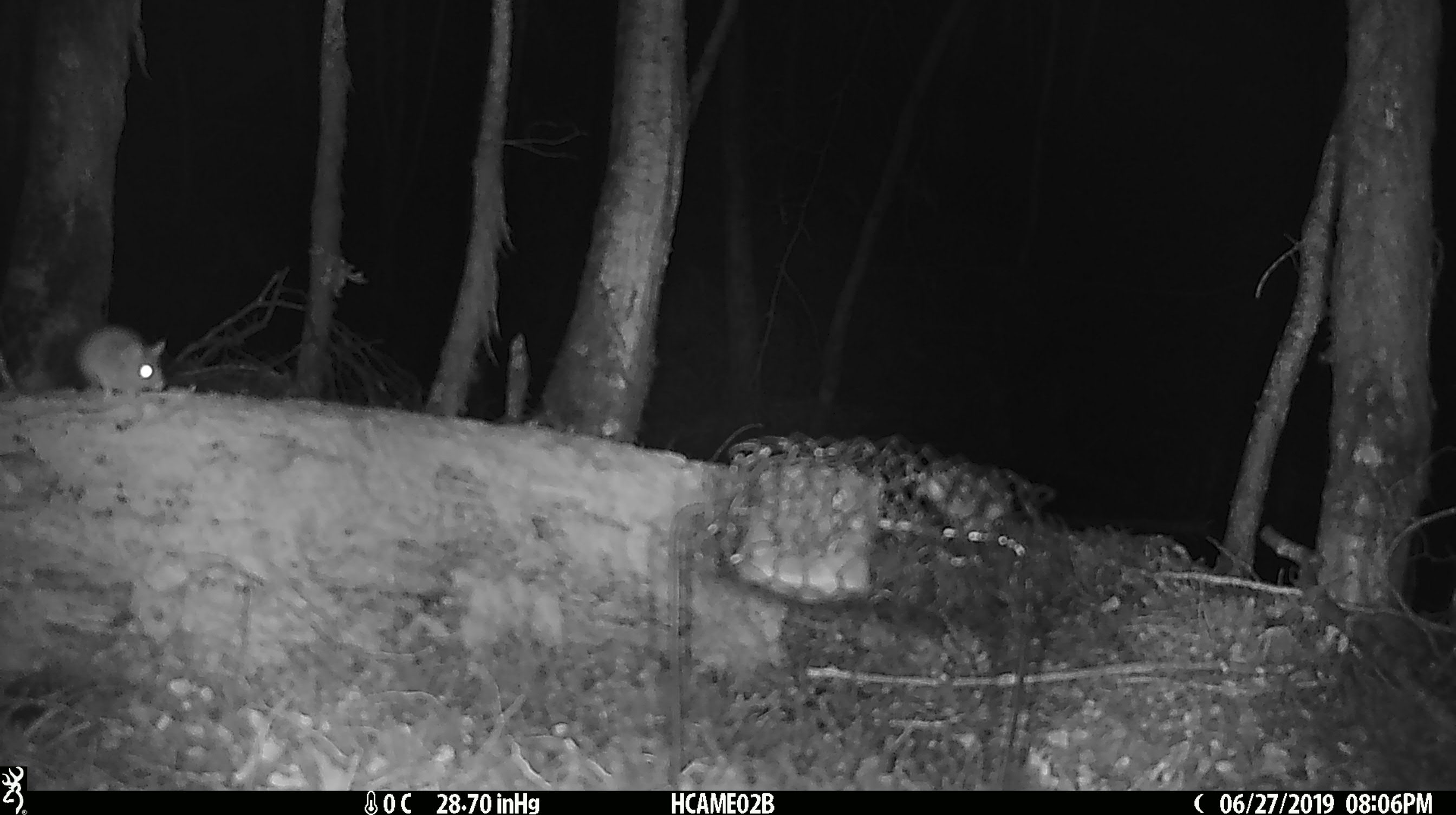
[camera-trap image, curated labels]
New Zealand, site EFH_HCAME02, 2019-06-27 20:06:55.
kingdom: Animalia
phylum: Chordata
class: Mammalia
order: Rodentia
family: Muridae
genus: Mus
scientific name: Mus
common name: mouse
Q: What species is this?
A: Mouse (Mus).